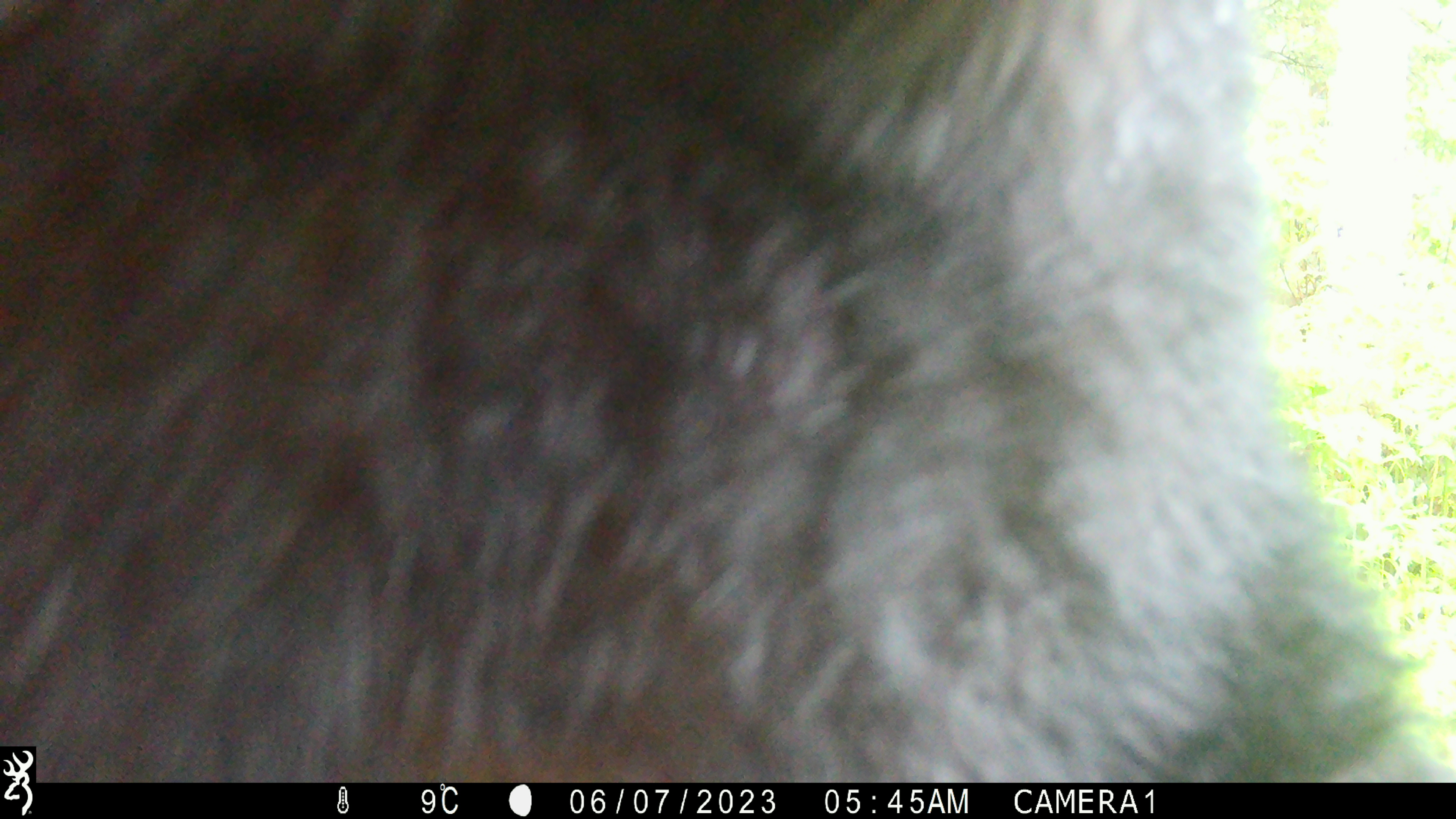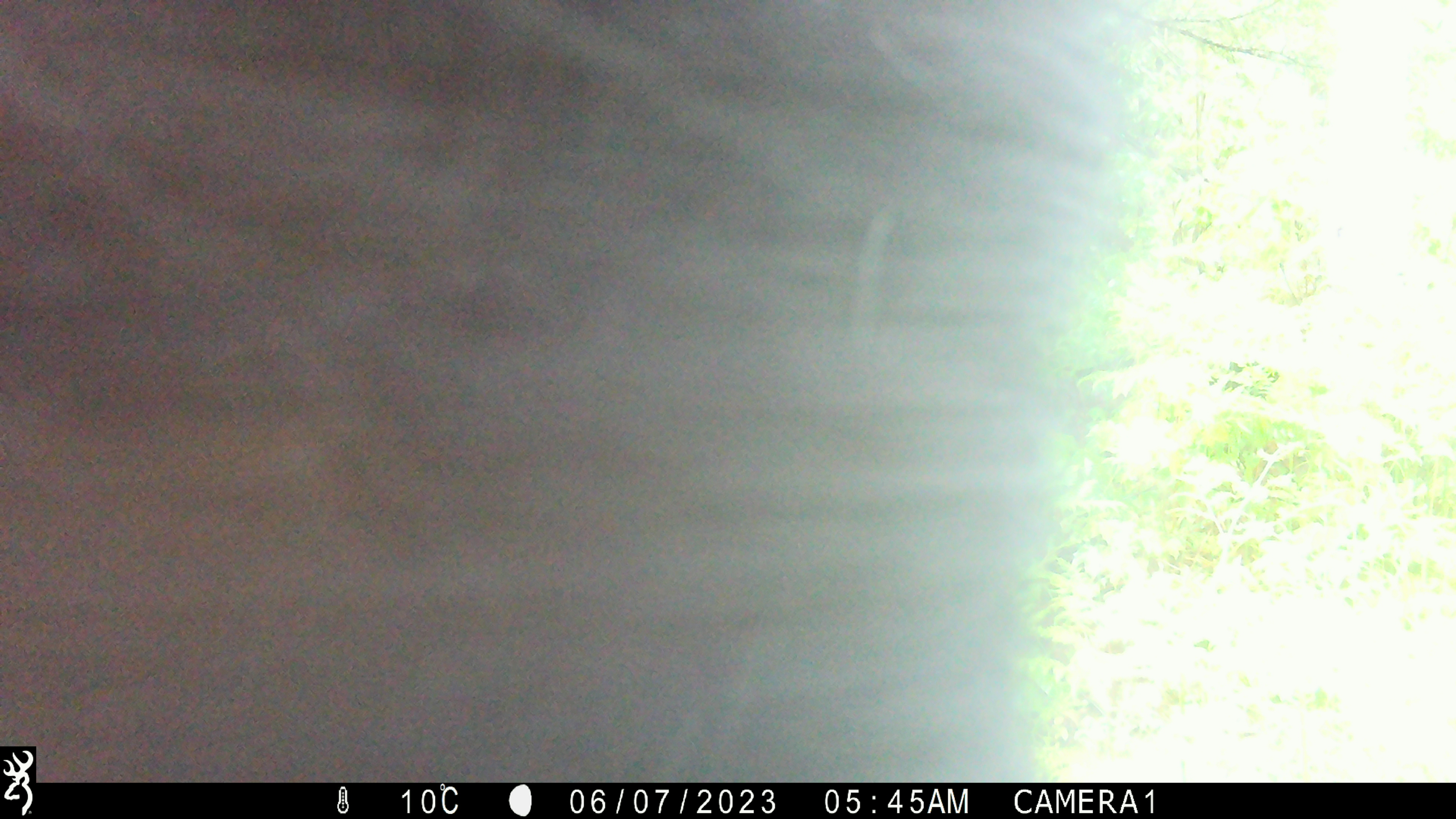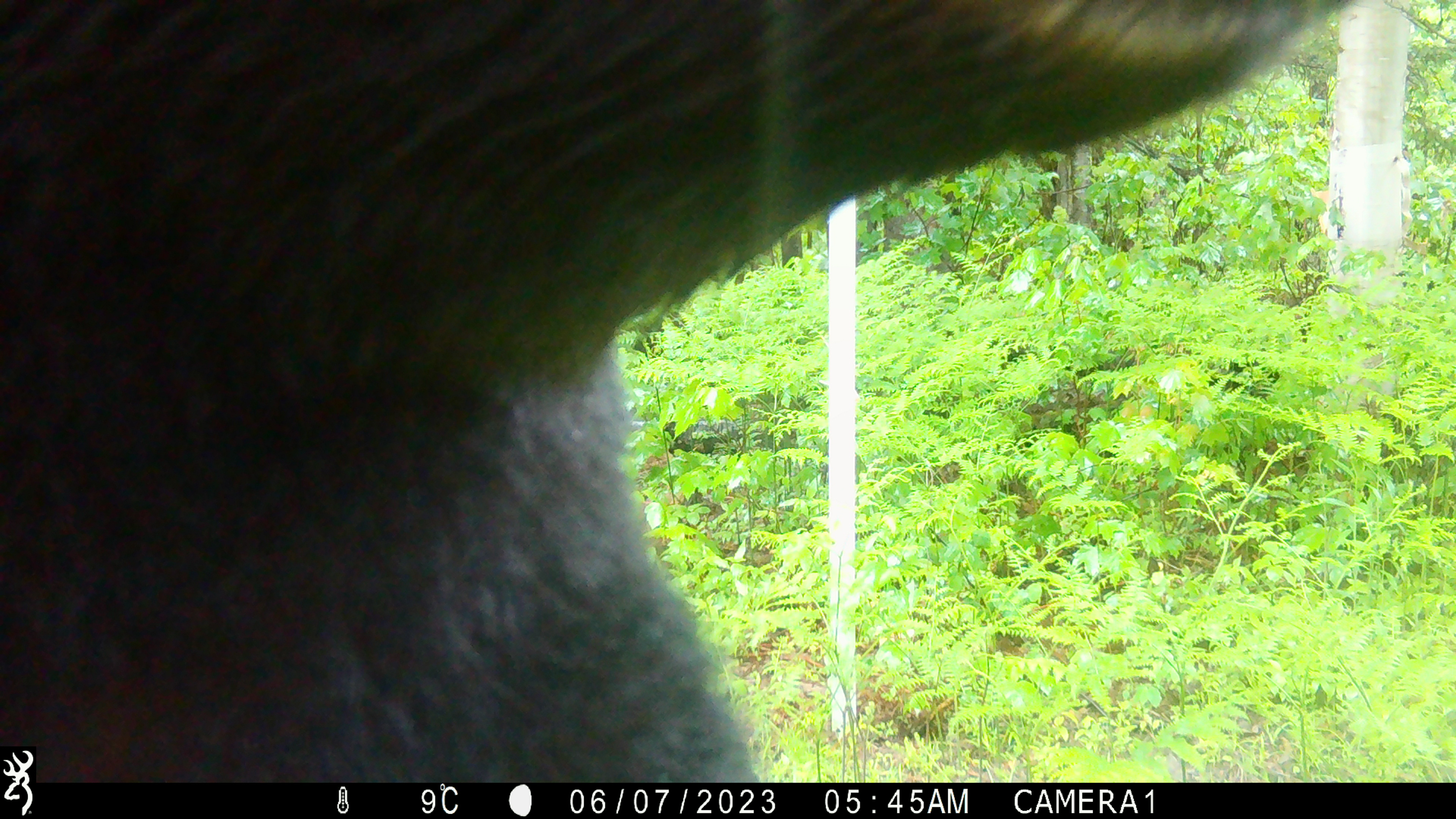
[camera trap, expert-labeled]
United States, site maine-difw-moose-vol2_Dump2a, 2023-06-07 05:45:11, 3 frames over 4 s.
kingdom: Animalia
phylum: Chordata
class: Mammalia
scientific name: Mammalia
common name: mammal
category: mammal sp.